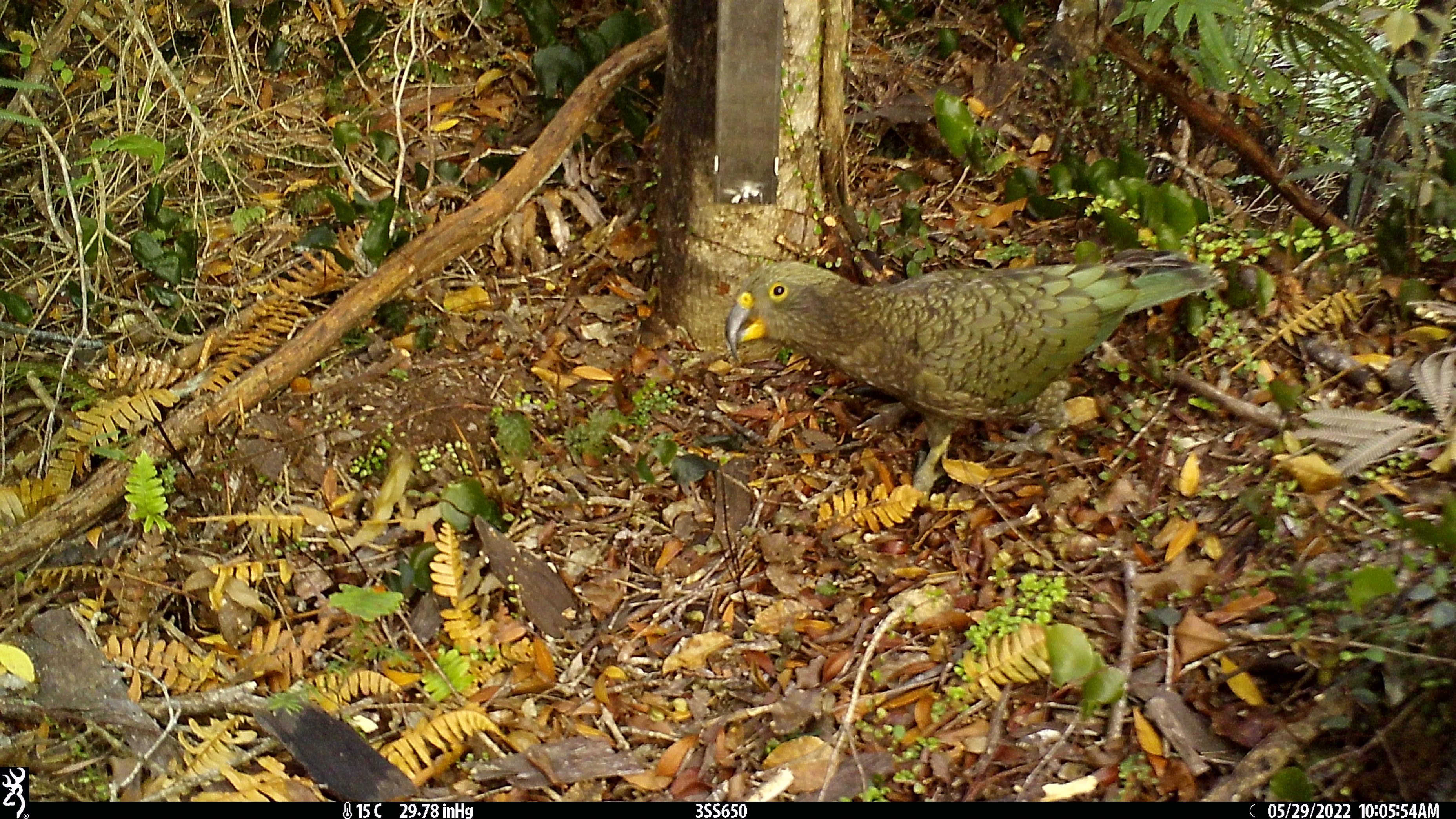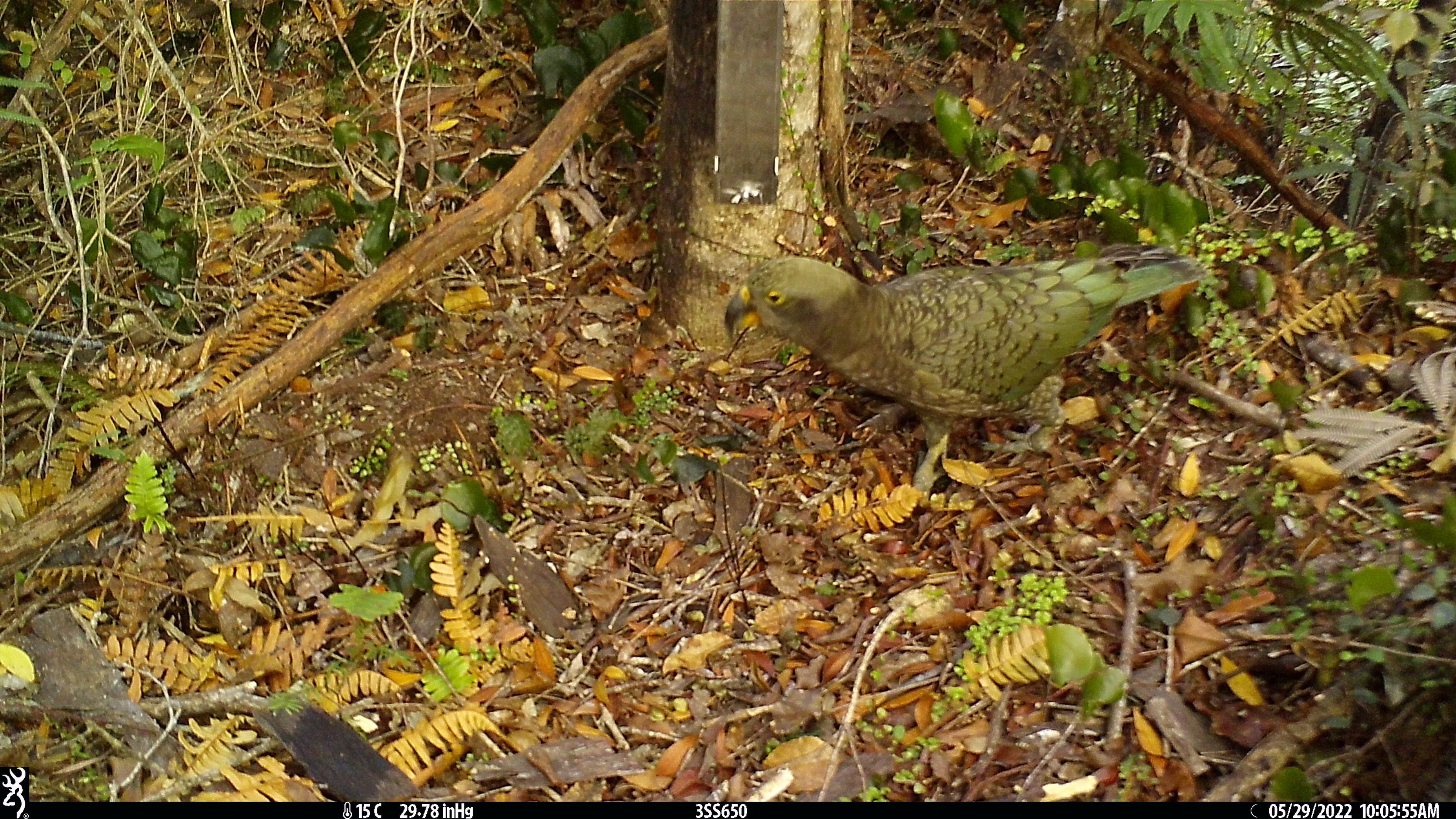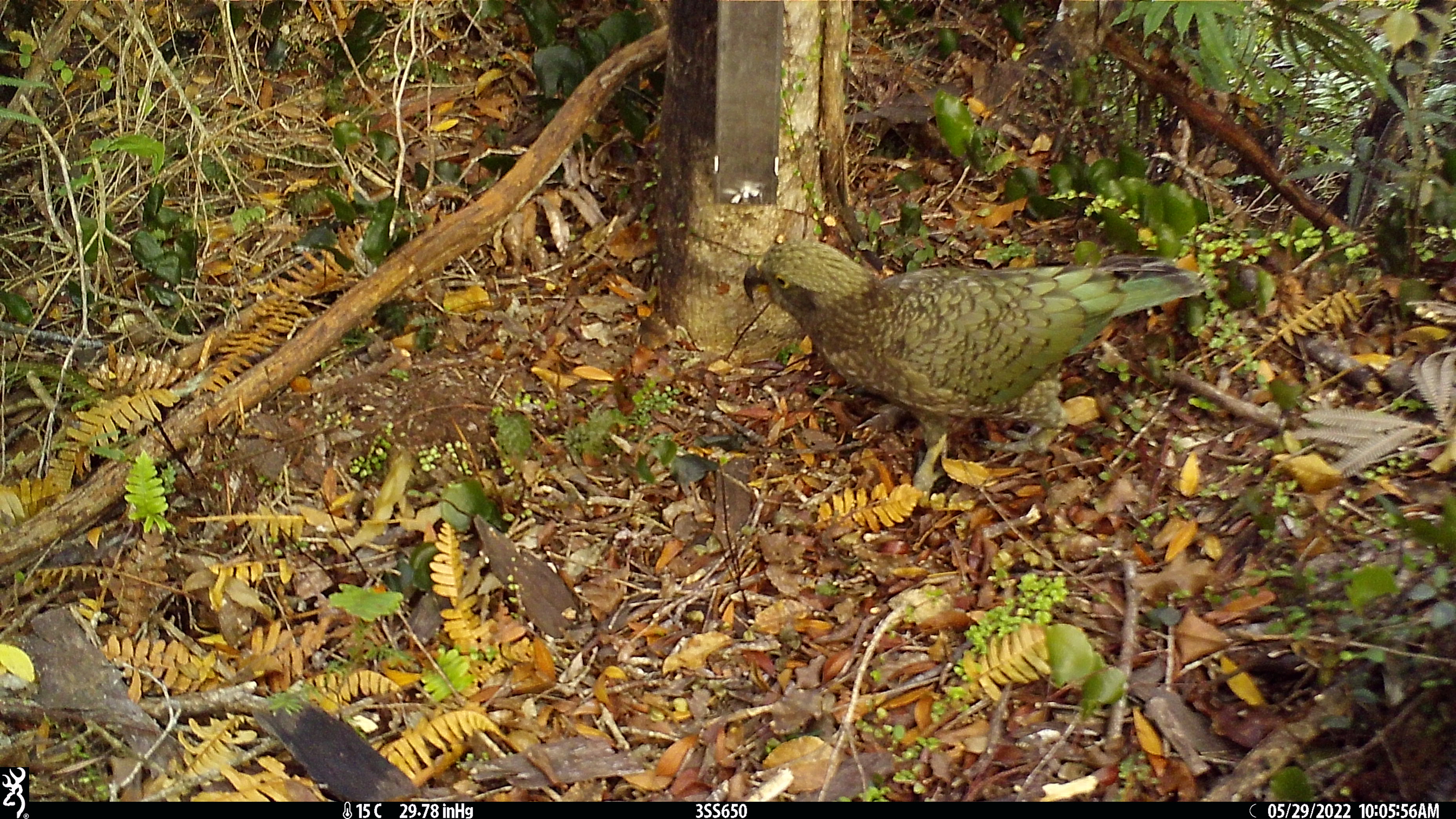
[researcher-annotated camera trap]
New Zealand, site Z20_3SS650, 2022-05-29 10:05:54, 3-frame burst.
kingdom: Animalia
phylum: Chordata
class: Aves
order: Psittaciformes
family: Strigopidae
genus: Nestor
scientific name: Nestor notabilis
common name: kea